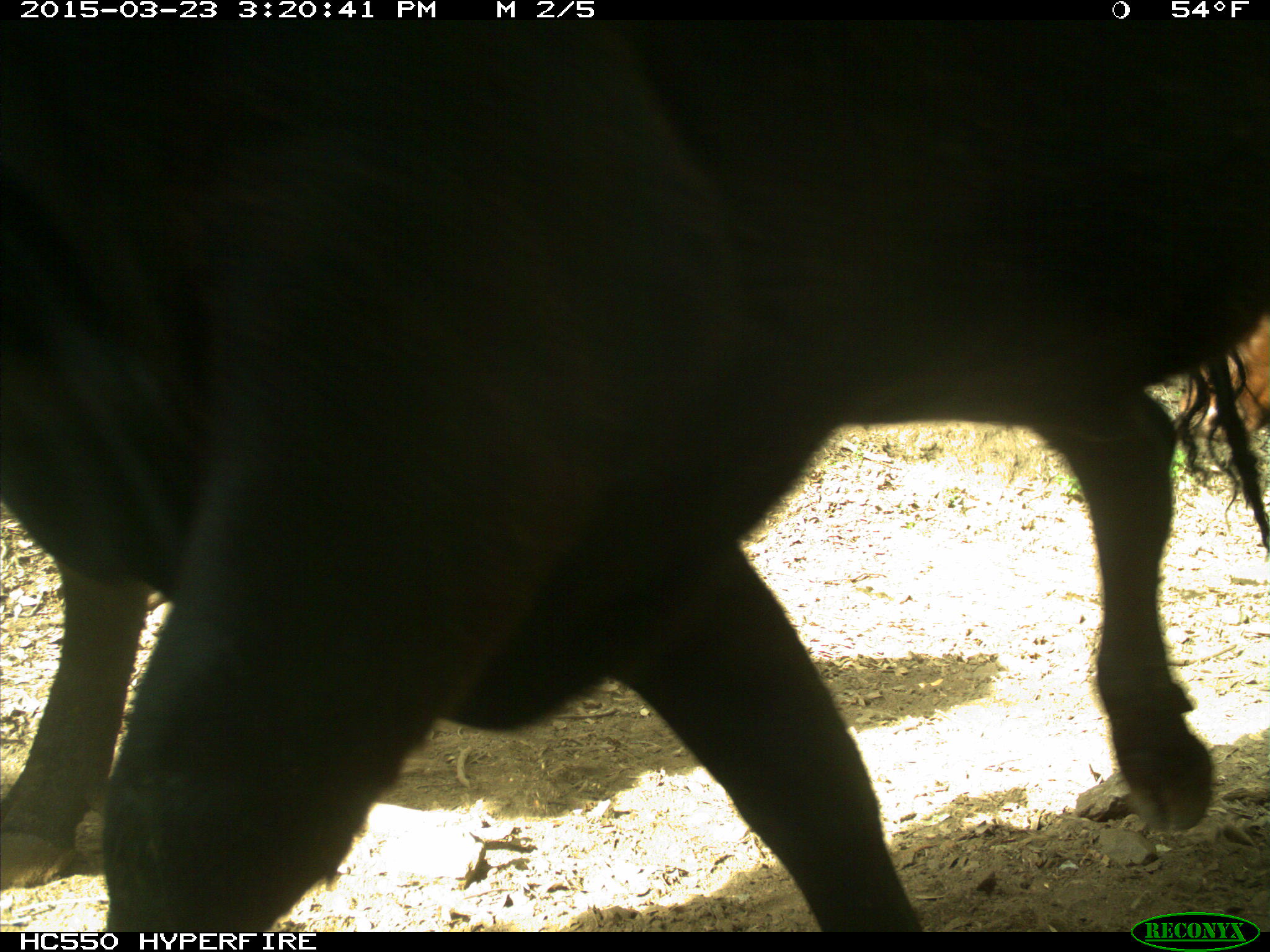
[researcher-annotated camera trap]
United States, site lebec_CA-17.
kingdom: Animalia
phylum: Chordata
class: Mammalia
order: Artiodactyla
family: Bovidae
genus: Bos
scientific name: Bos taurus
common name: domestic cow